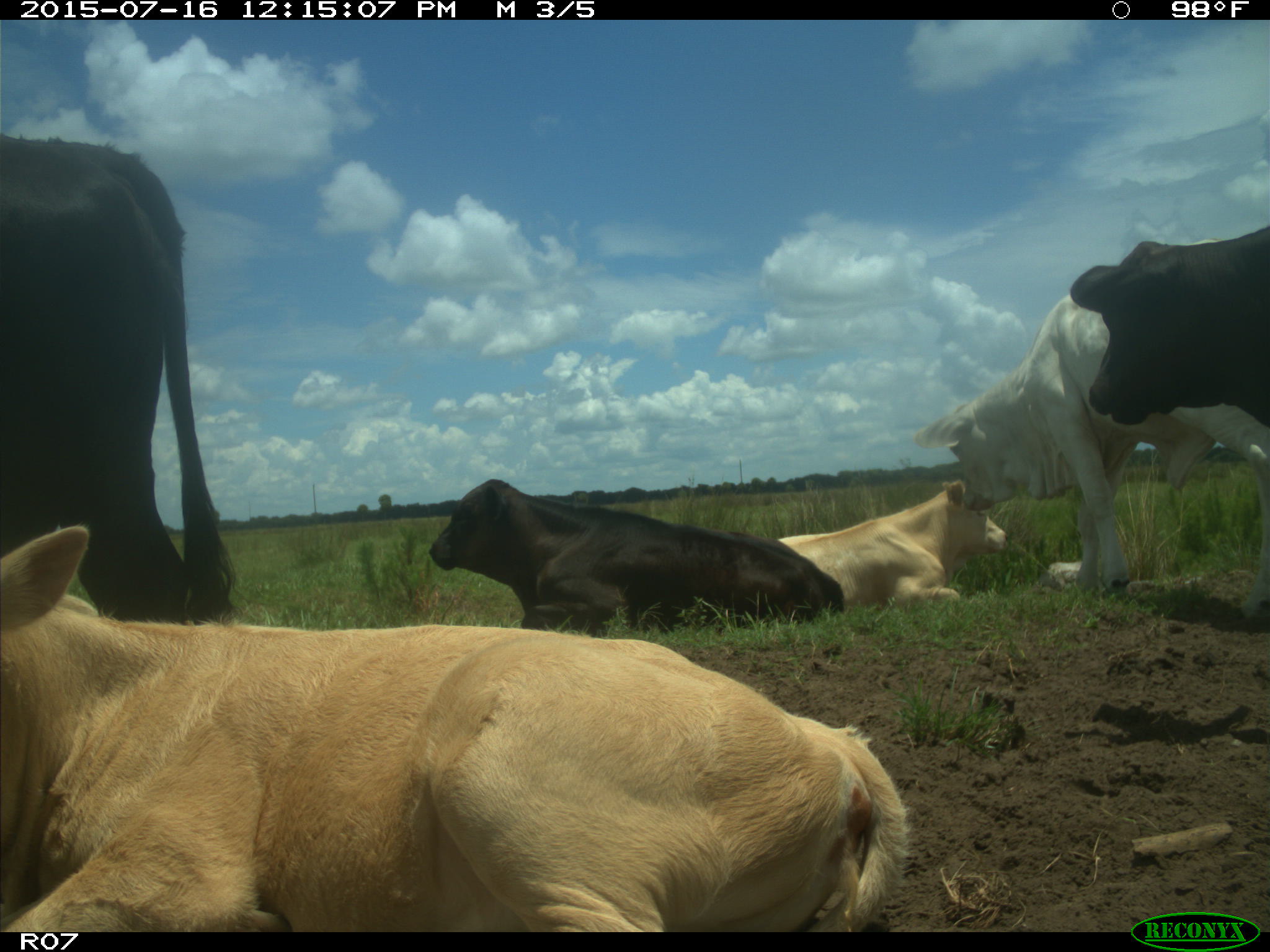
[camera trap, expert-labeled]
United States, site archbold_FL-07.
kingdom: Animalia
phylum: Chordata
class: Mammalia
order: Artiodactyla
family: Bovidae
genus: Bos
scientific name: Bos taurus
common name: domestic cow